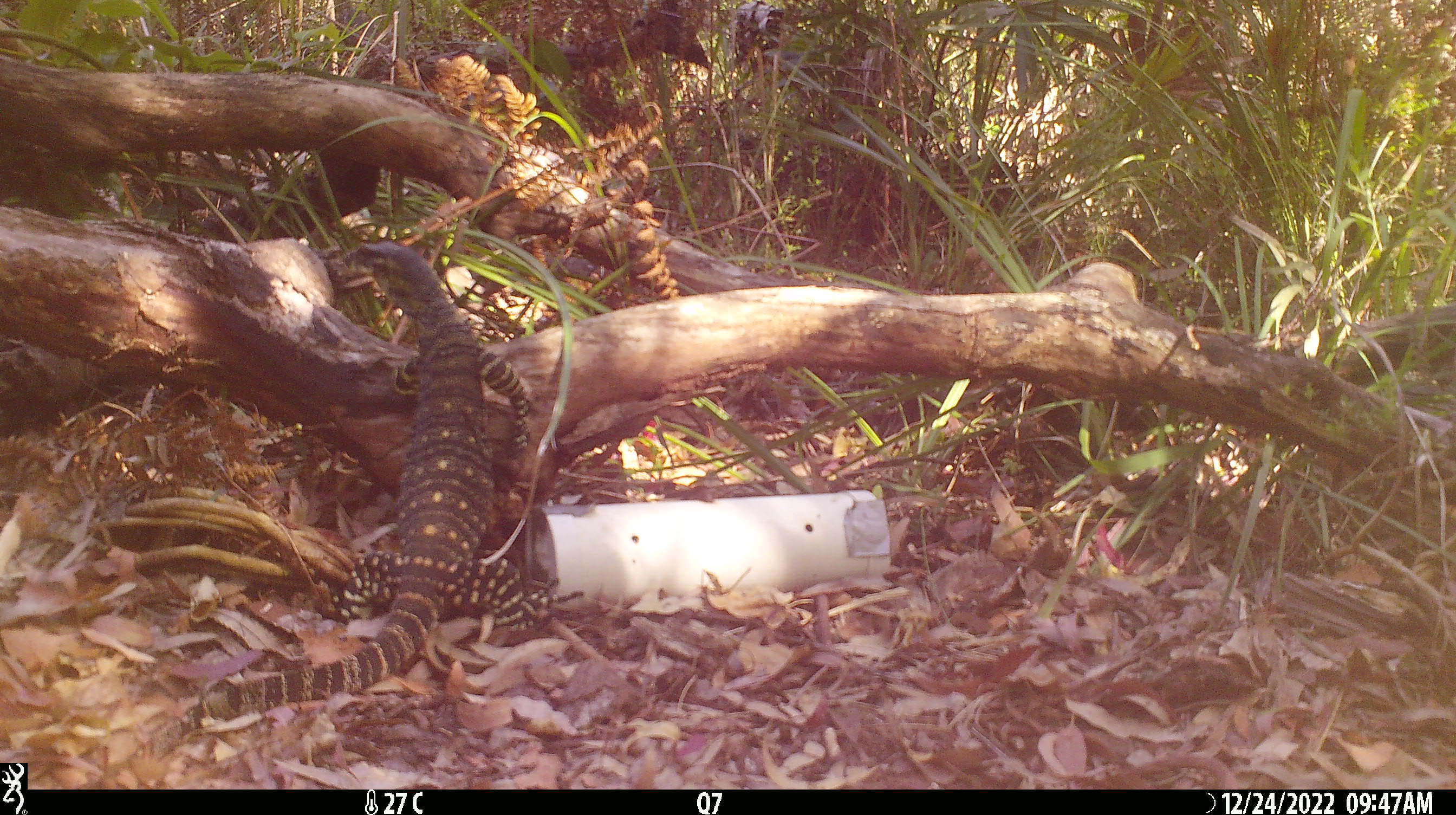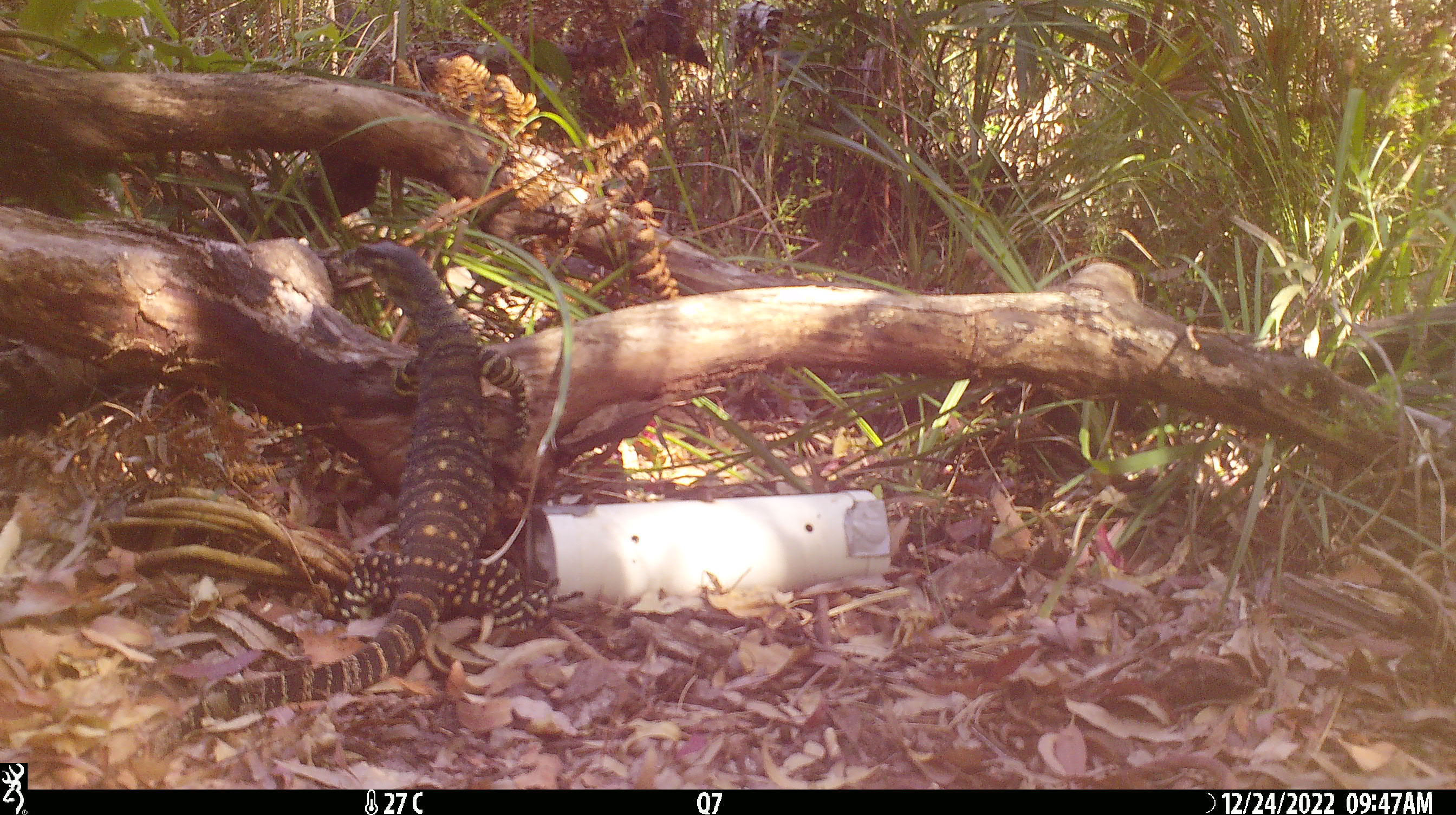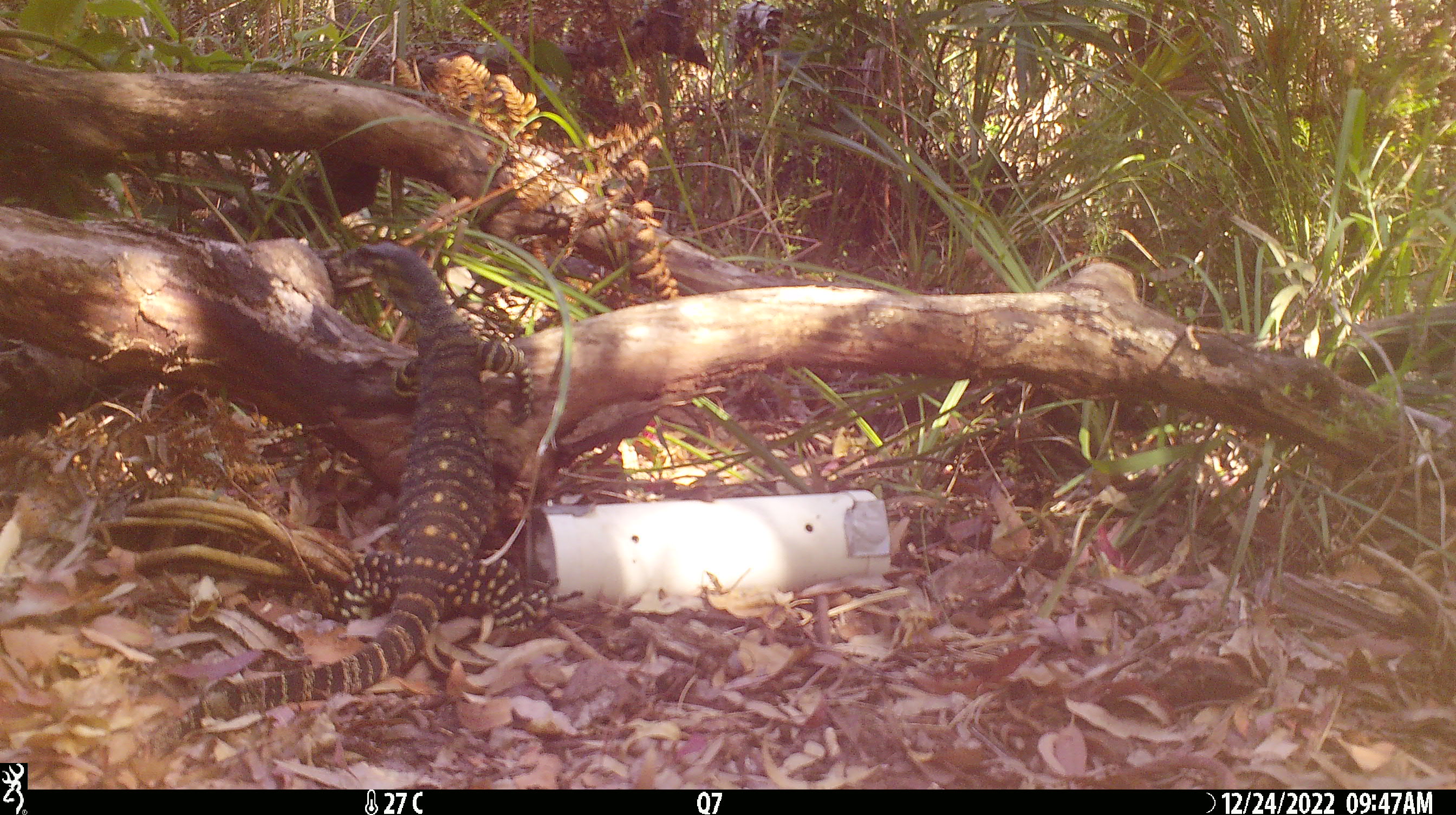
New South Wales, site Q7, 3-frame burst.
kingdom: Animalia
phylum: Chordata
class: Reptilia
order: Squamata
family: Varanidae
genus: Varanus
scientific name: Varanus varius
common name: lace monitor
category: goanna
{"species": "goanna (lace monitor) (Varanus varius)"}